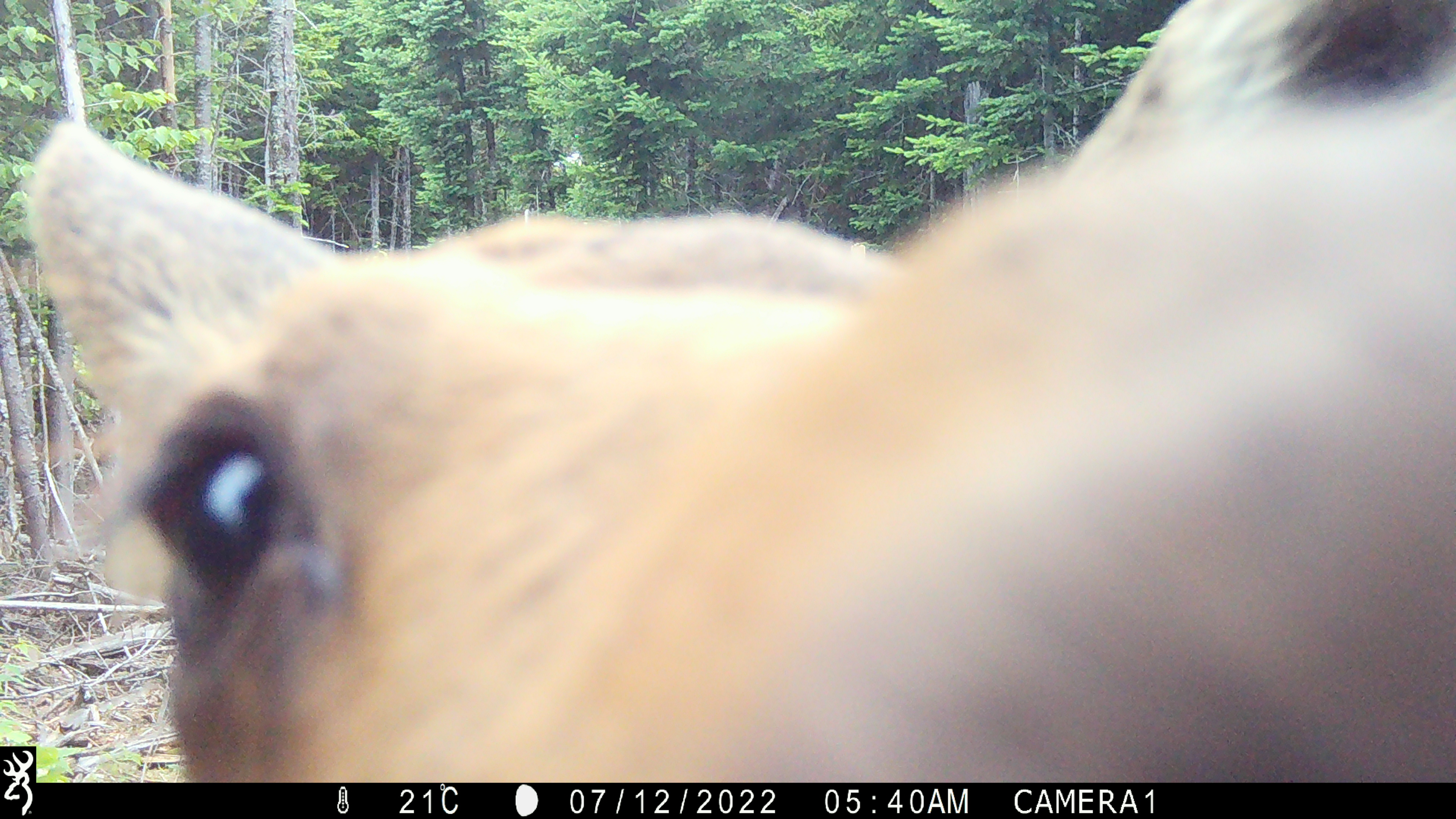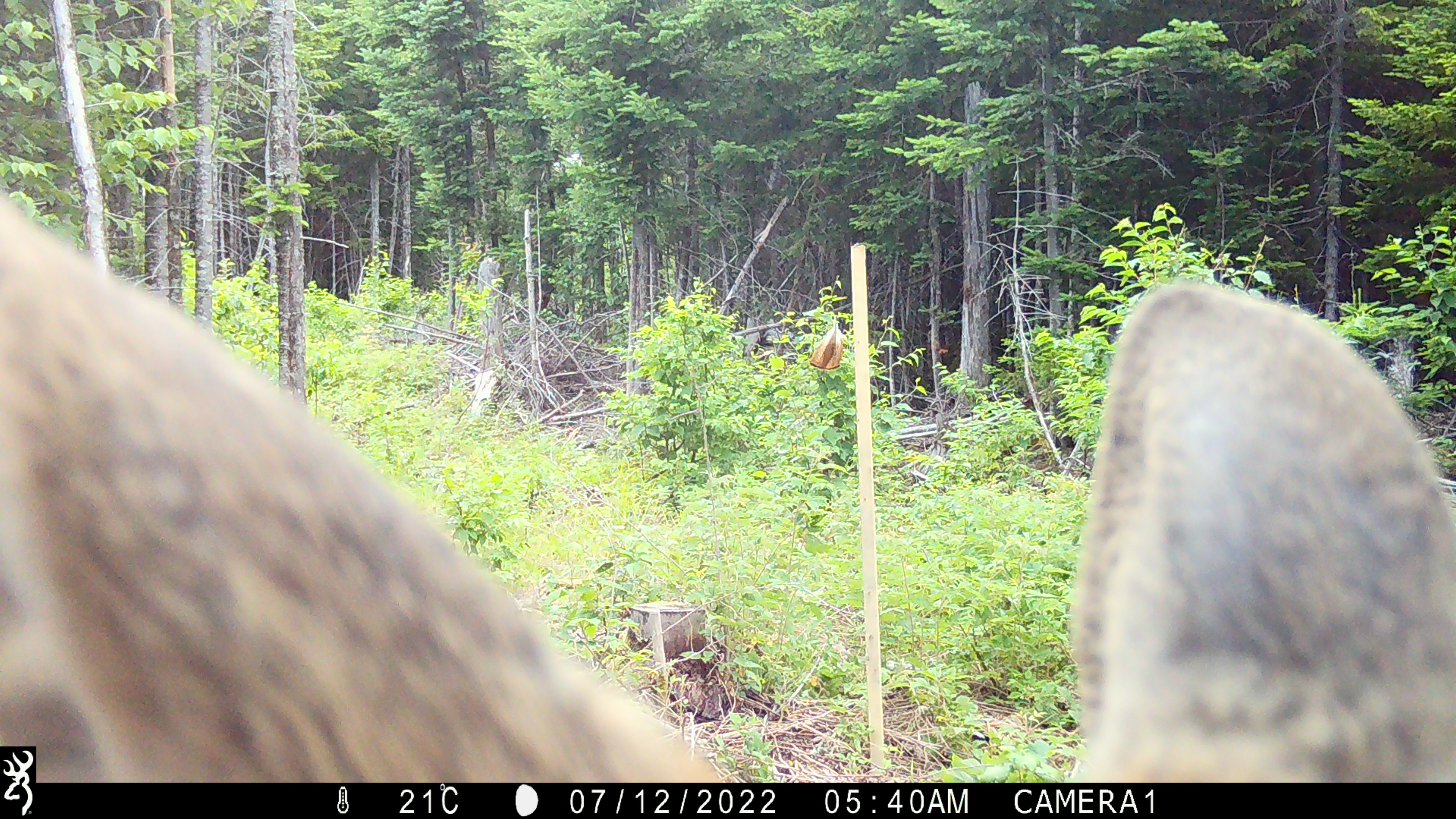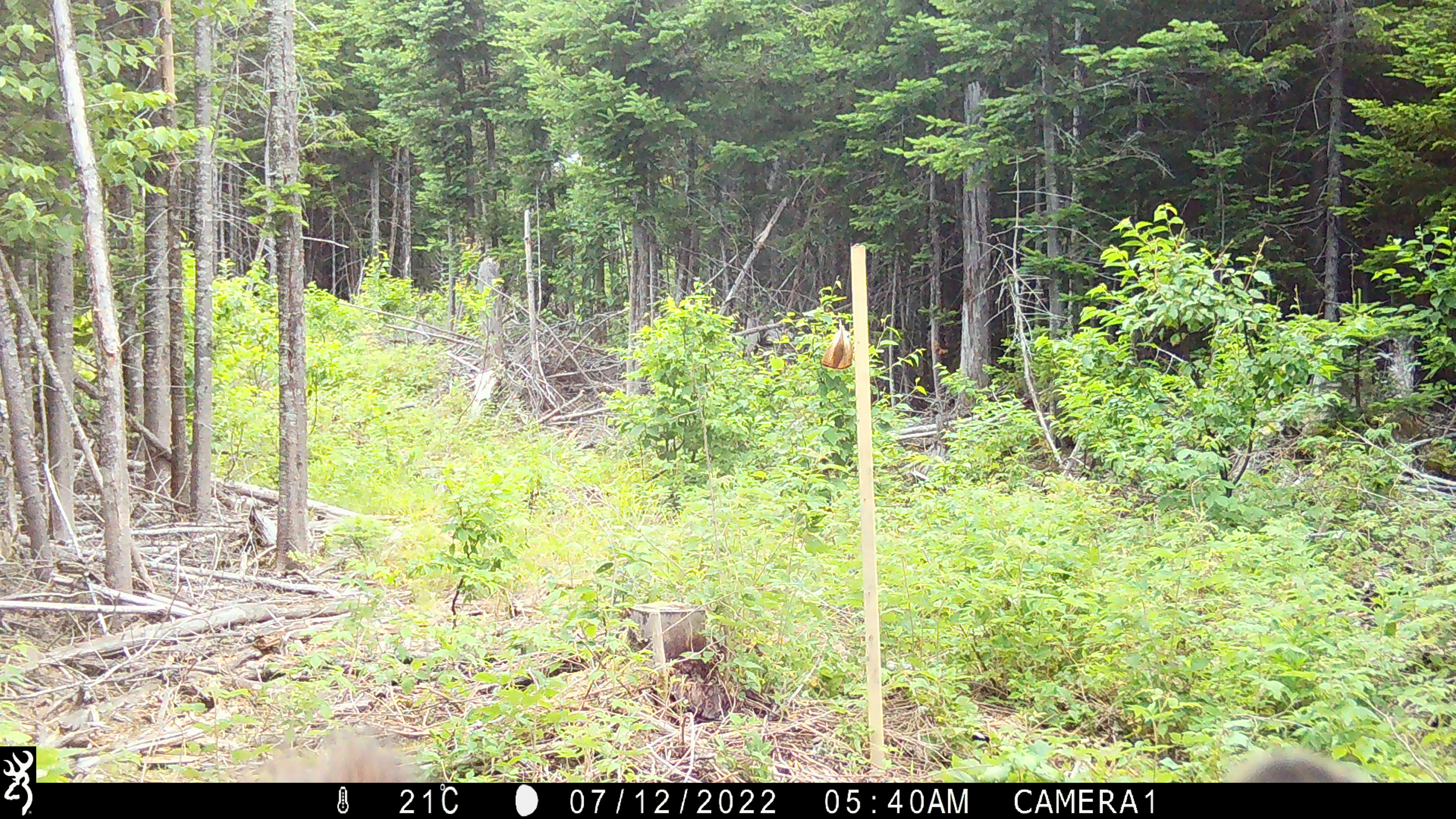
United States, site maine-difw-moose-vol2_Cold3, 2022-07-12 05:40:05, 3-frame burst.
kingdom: Animalia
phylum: Chordata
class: Mammalia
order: Artiodactyla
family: Cervidae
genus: Alces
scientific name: Alces alces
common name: moose